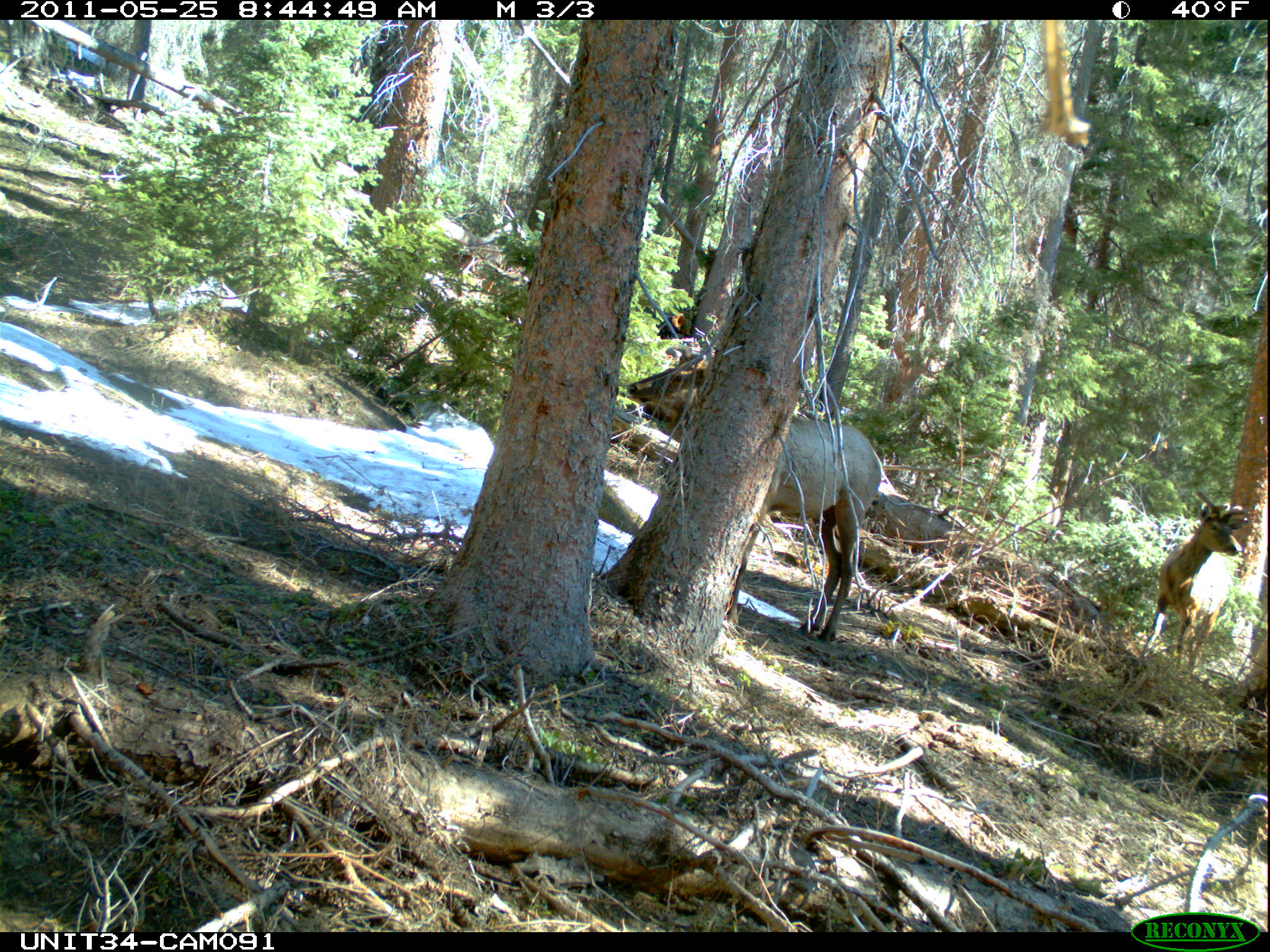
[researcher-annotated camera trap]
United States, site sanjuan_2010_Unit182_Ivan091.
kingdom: Animalia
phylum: Chordata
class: Mammalia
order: Artiodactyla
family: Cervidae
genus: Cervus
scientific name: Cervus elaphus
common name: red deer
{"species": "Cervus elaphus (red deer)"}